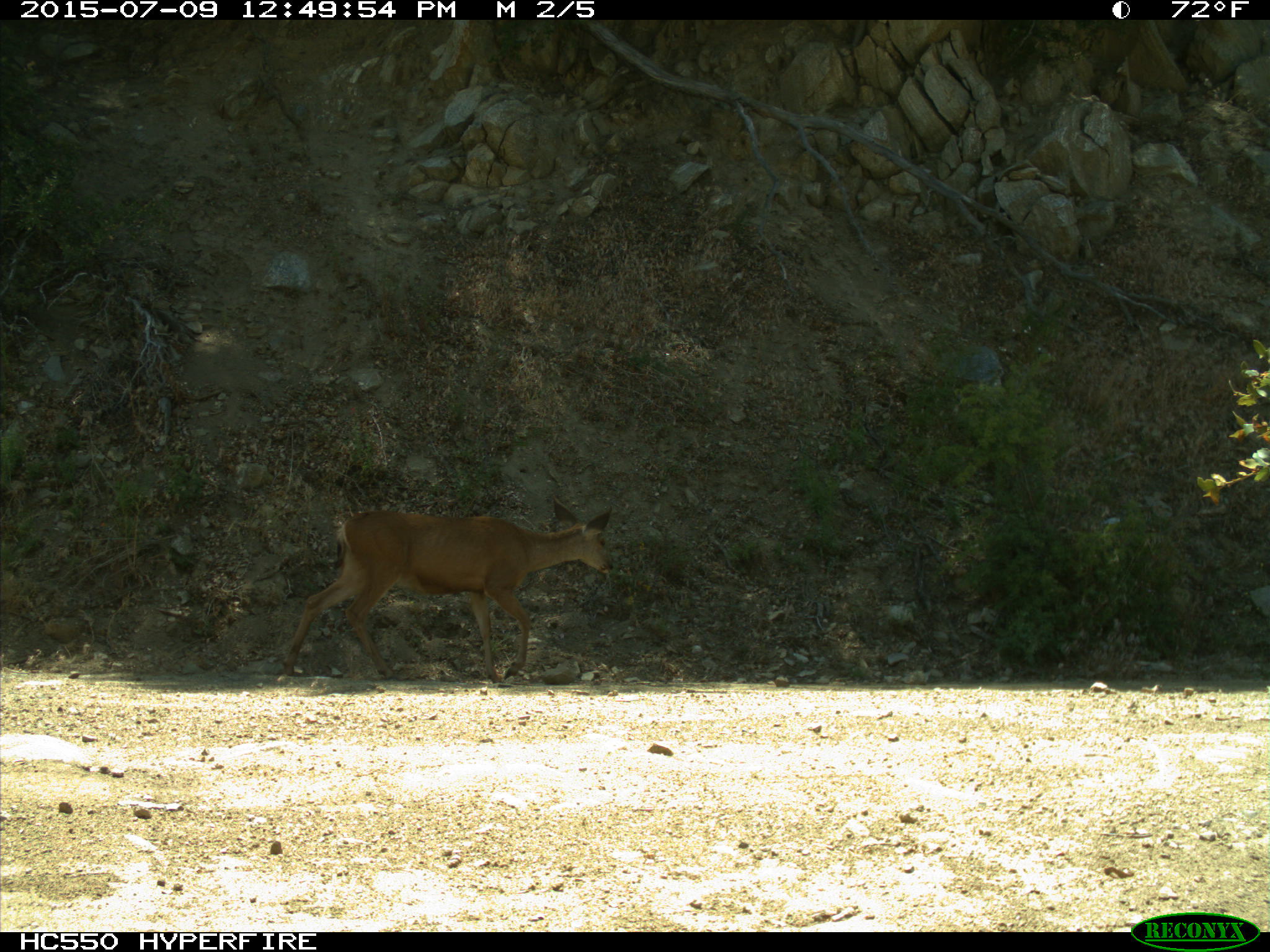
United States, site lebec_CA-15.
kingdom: Animalia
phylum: Chordata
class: Mammalia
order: Artiodactyla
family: Cervidae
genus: Odocoileus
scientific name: Odocoileus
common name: deer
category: unidentified deer